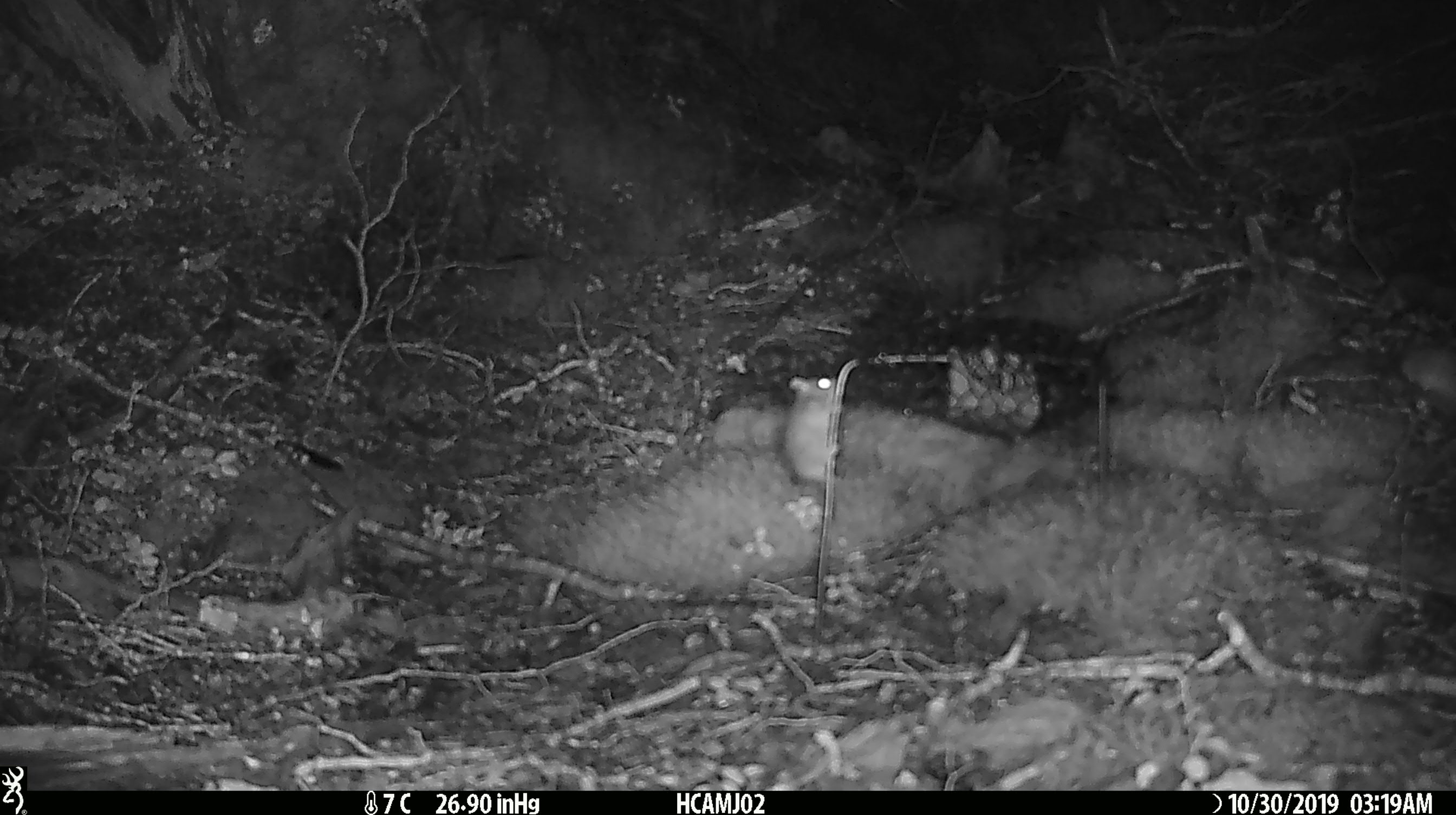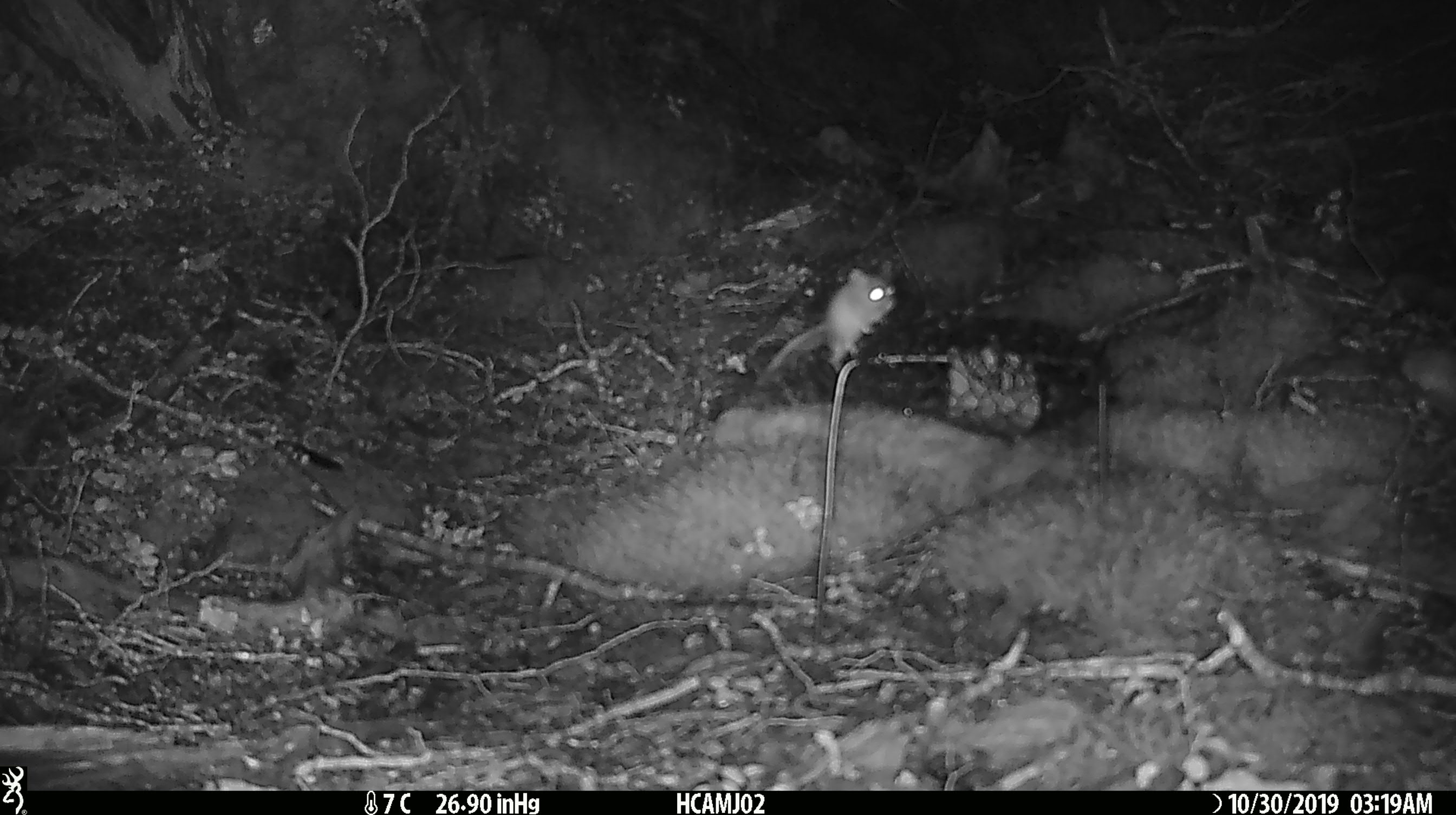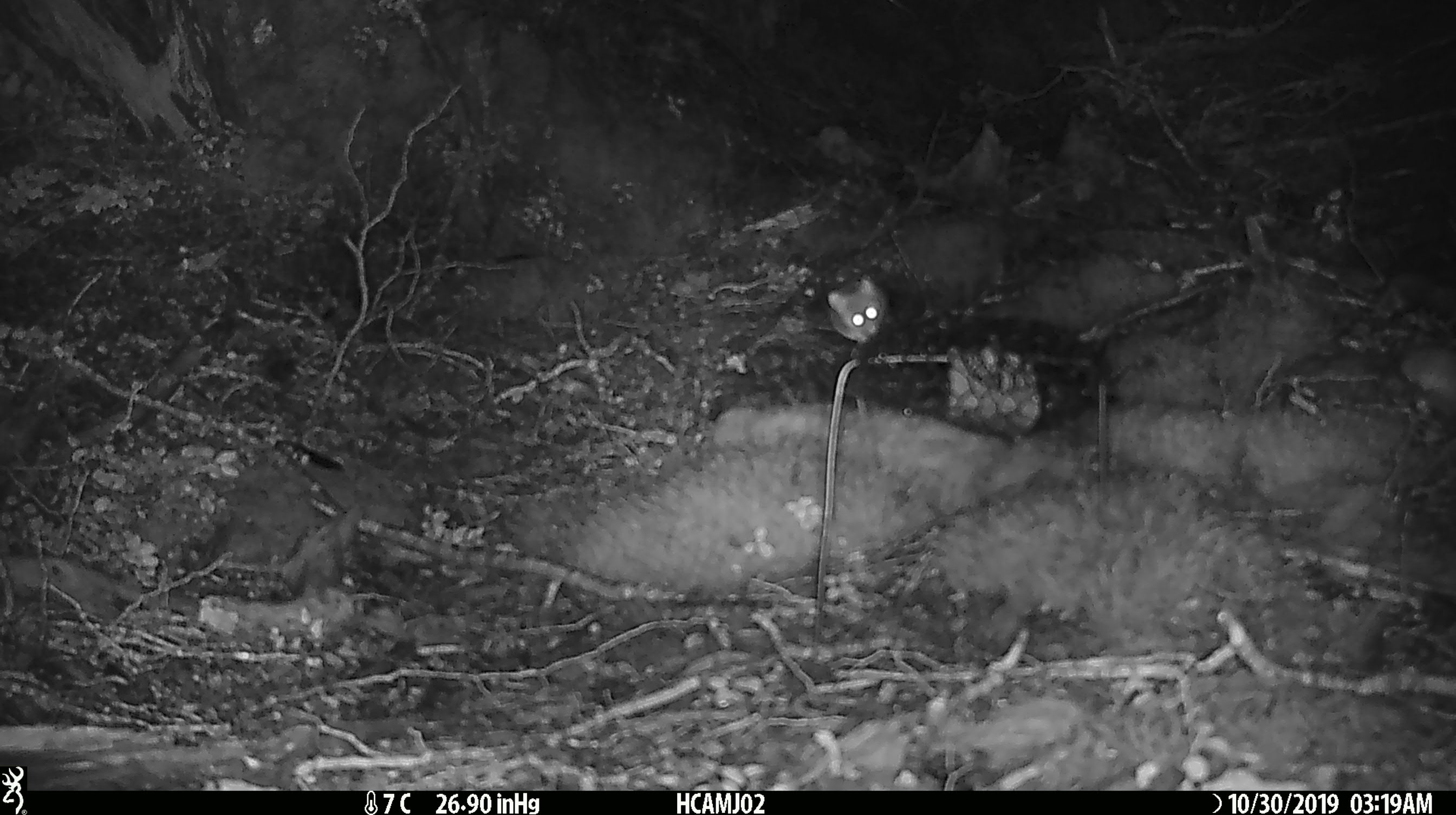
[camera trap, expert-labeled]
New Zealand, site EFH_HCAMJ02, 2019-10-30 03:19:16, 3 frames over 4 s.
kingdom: Animalia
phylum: Chordata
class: Mammalia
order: Rodentia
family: Muridae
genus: Mus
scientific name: Mus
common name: mouse